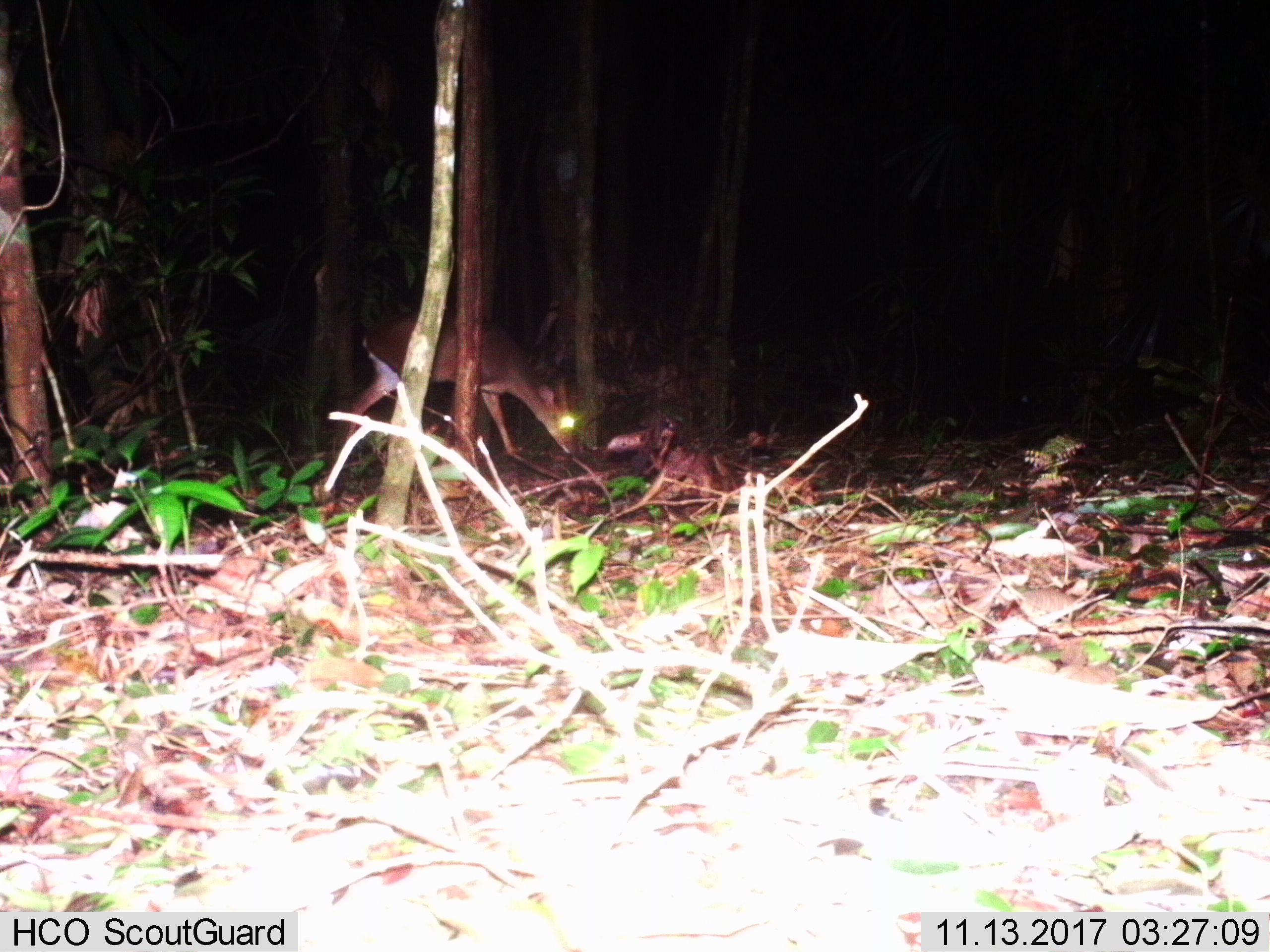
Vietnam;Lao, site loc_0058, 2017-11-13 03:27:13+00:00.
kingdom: Animalia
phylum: Chordata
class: Mammalia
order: Artiodactyla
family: Cervidae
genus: Muntiacus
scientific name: Muntiacus vuquangensis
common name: large-antlered muntjac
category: large antlered muntjac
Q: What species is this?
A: Large antlered muntjac (large-antlered muntjac) (Muntiacus vuquangensis).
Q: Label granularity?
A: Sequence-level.